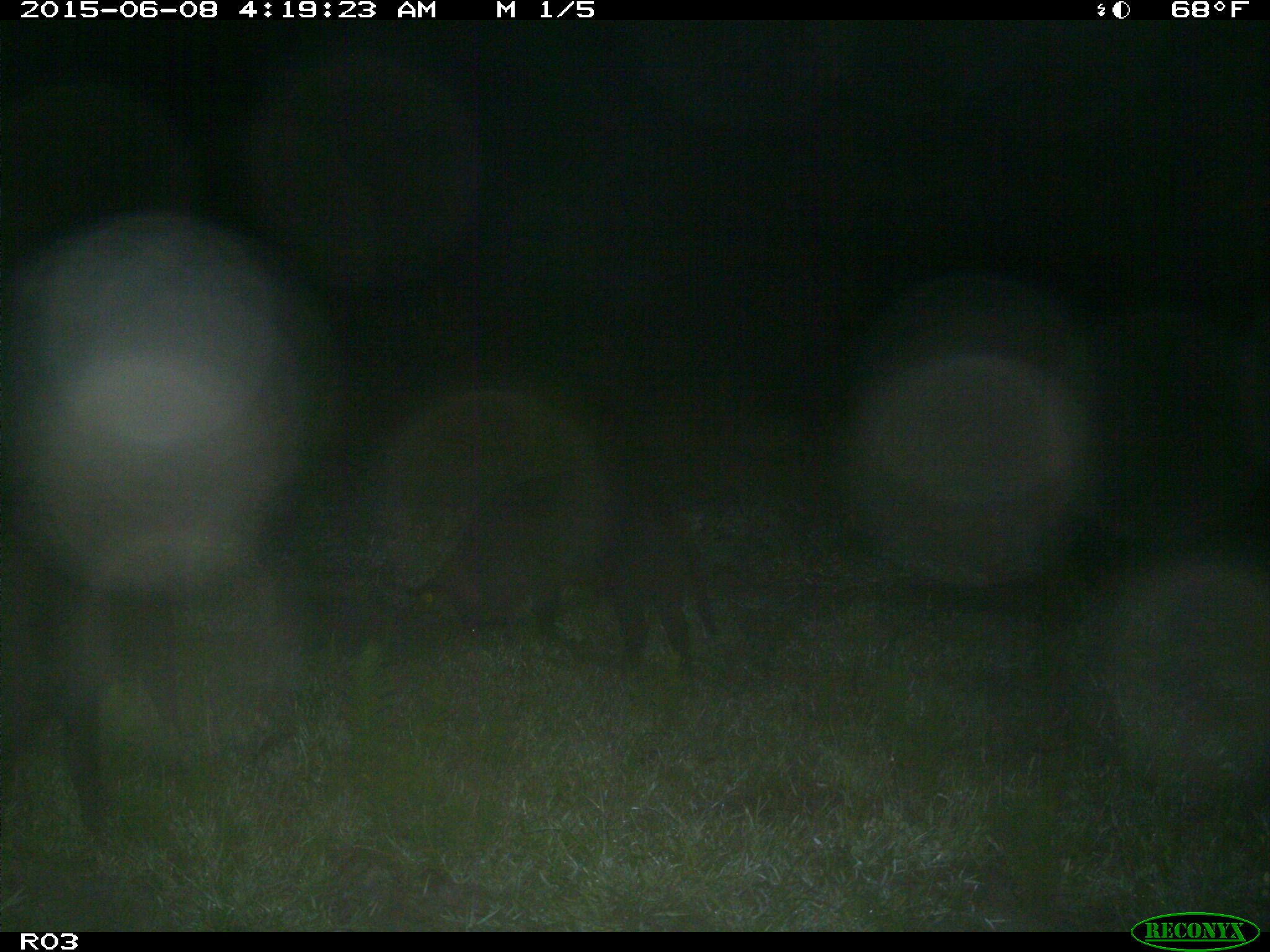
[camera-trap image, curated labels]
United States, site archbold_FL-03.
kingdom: Animalia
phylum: Chordata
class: Mammalia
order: Artiodactyla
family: Suidae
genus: Sus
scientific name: Sus scrofa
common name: wild boar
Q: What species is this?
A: Sus scrofa (wild boar).